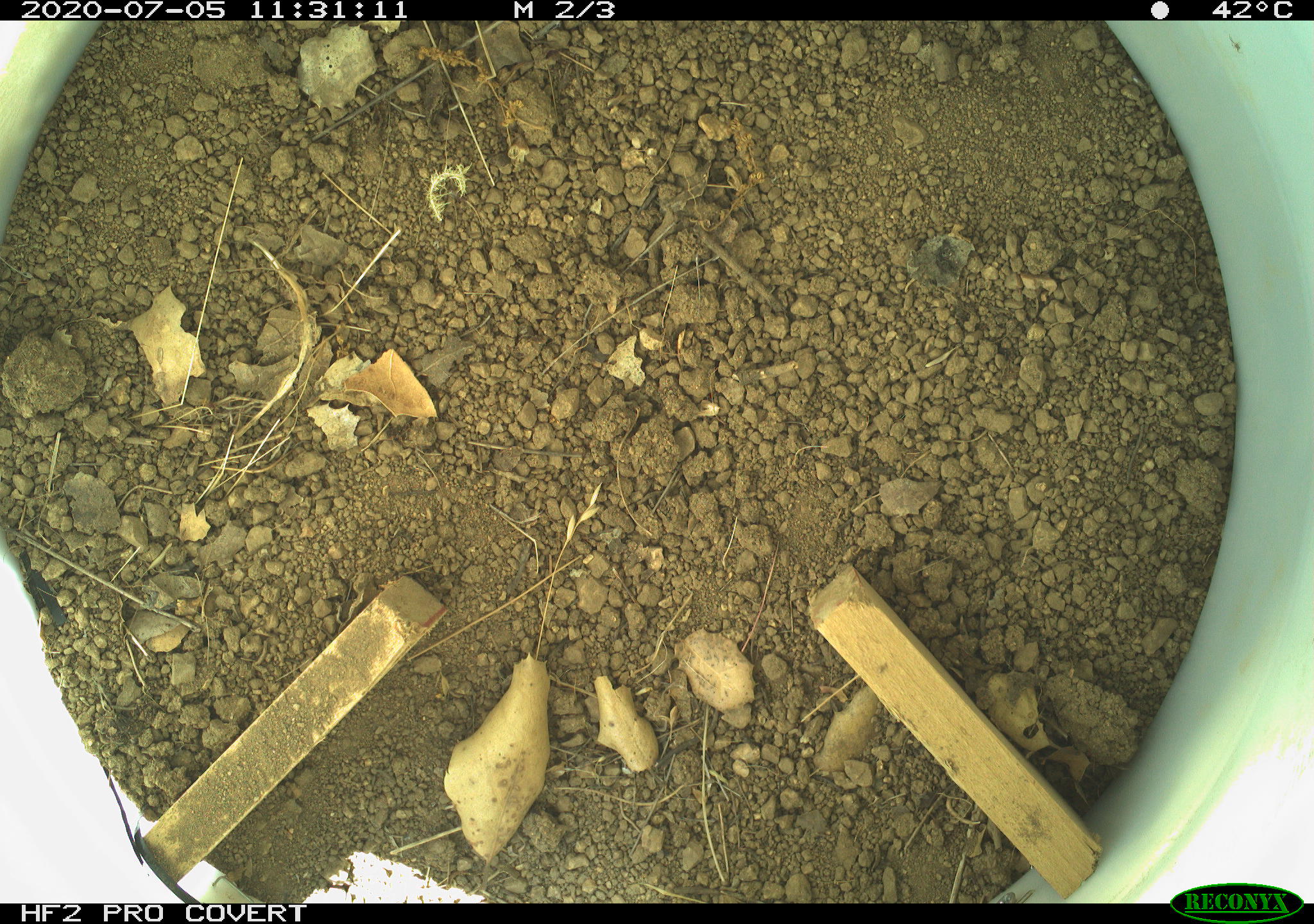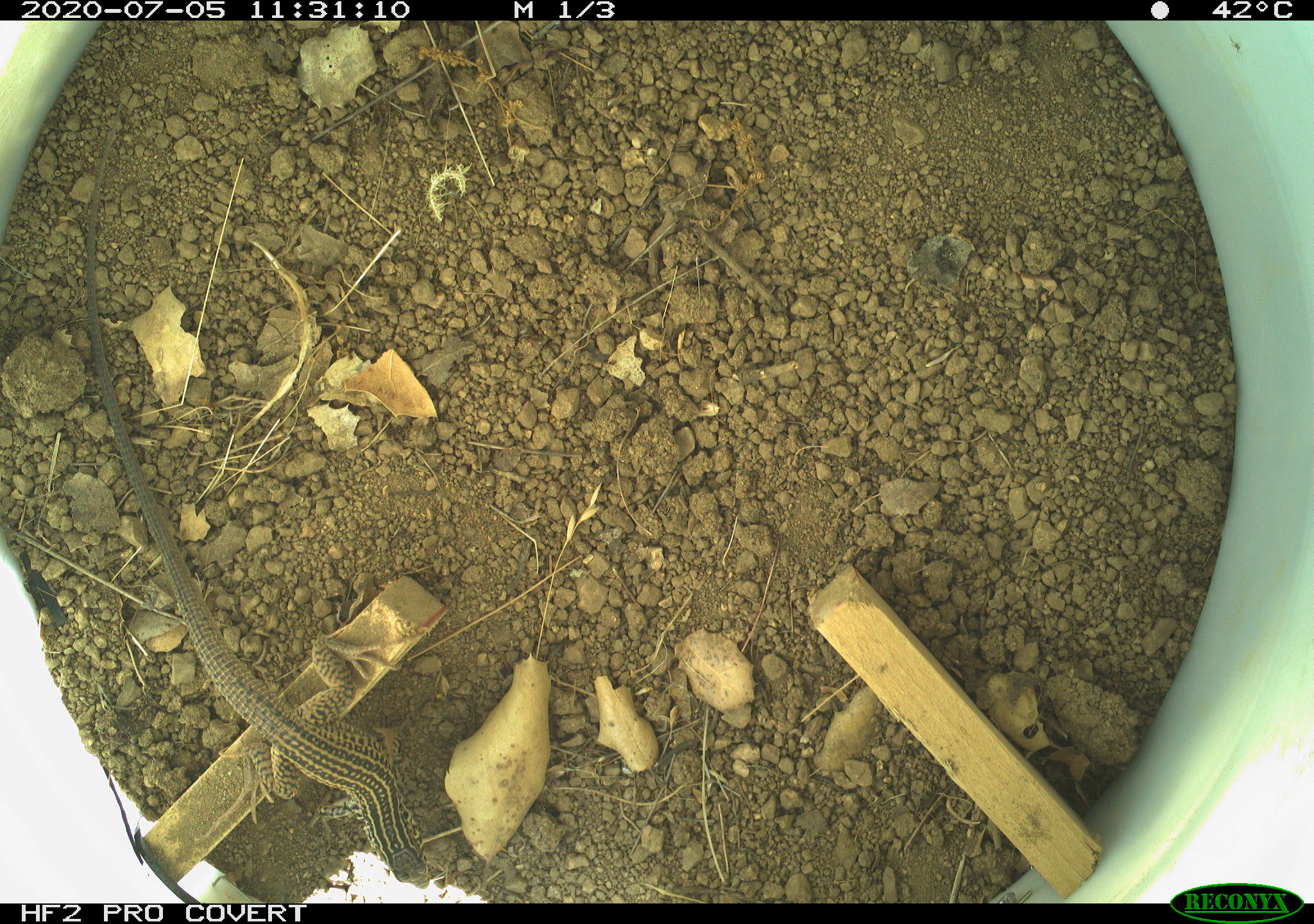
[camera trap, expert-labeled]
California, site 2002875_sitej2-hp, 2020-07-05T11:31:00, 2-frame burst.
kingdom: Animalia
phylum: Chordata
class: Reptilia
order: Squamata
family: Teiidae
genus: Aspidoscelis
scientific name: Aspidoscelis tigris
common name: western whiptail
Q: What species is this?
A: Western whiptail (Aspidoscelis tigris).